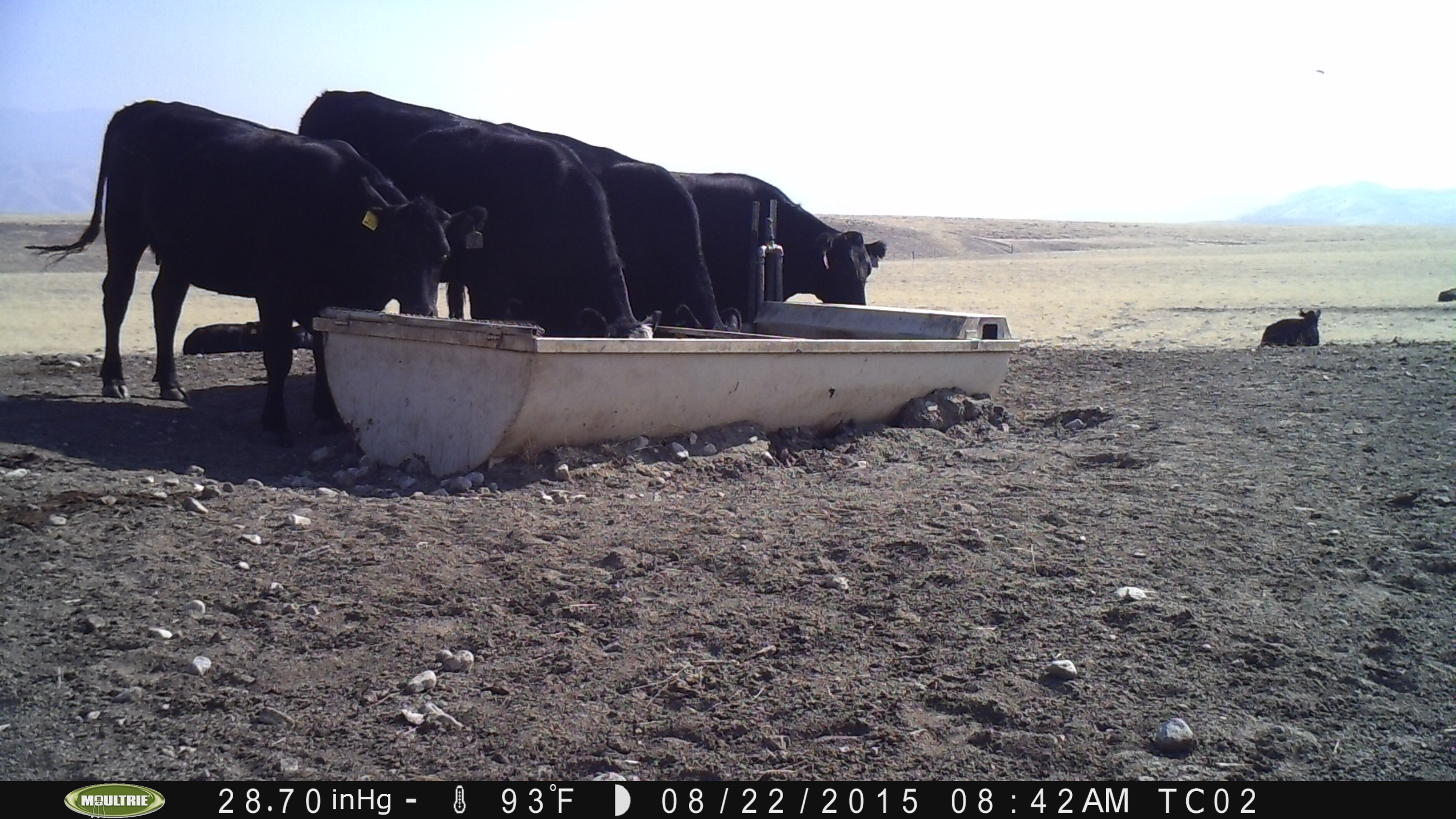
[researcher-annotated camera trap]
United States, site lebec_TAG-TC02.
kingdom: Animalia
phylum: Chordata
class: Mammalia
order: Artiodactyla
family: Bovidae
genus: Bos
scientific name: Bos taurus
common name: domestic cow